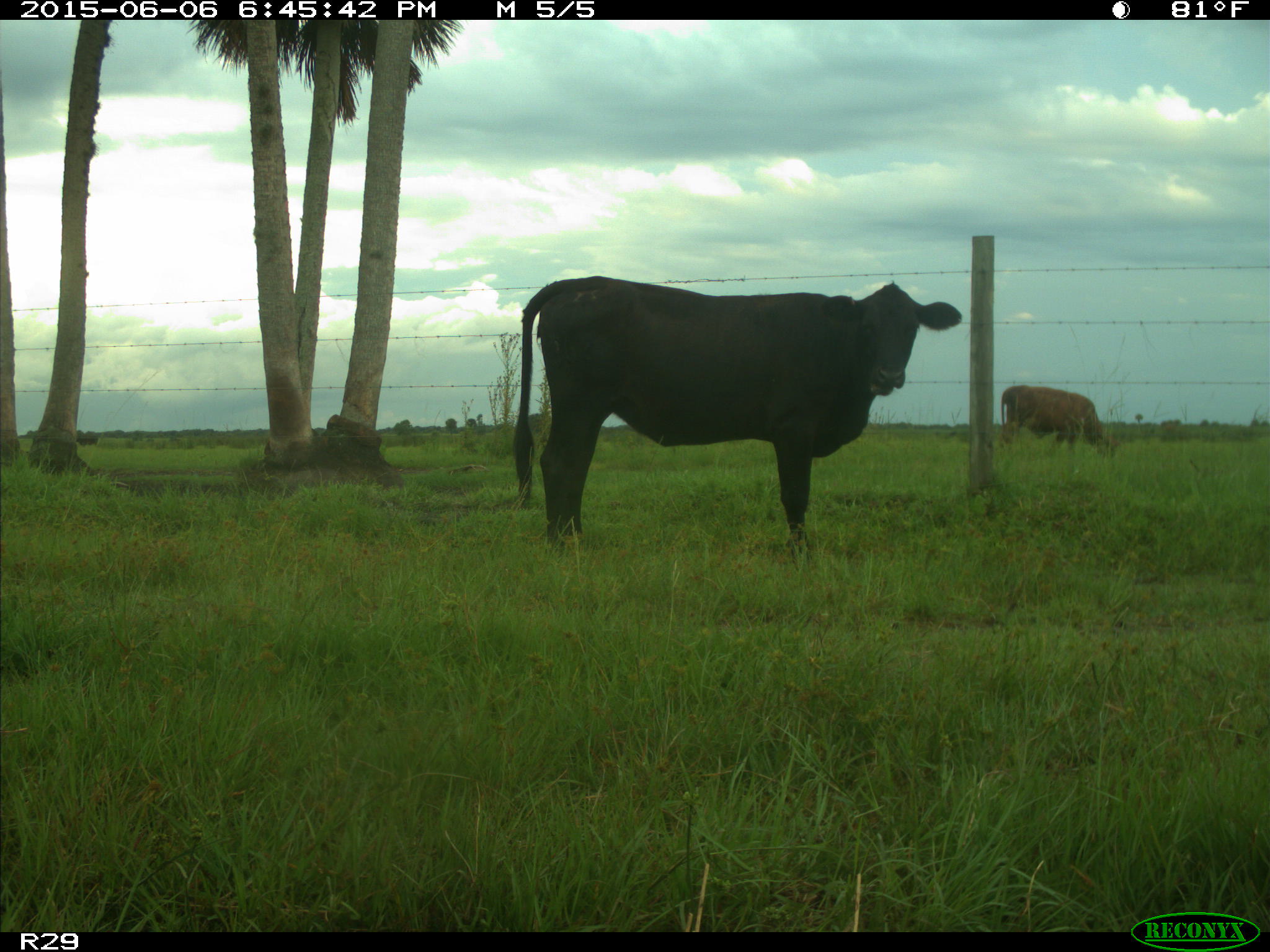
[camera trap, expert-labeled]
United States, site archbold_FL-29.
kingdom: Animalia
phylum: Chordata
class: Mammalia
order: Artiodactyla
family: Bovidae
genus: Bos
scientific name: Bos taurus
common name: domestic cow